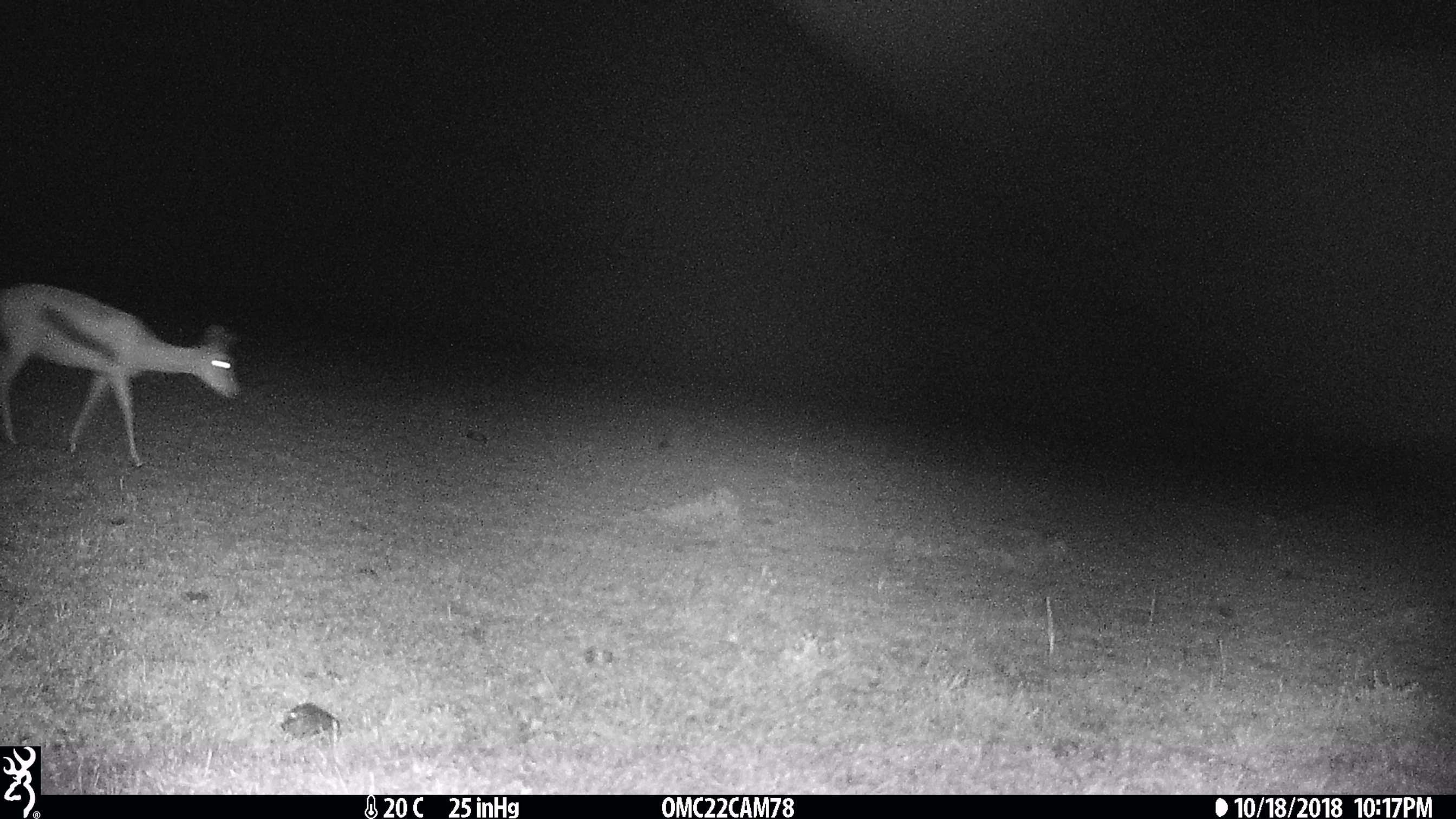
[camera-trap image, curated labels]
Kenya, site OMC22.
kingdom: Animalia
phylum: Chordata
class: Mammalia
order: Artiodactyla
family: Bovidae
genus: Eudorcas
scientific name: Eudorcas thomsonii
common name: thomon's gazelle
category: gazelle thomsons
Gazelle thomsons (thomon's gazelle) (Eudorcas thomsonii).